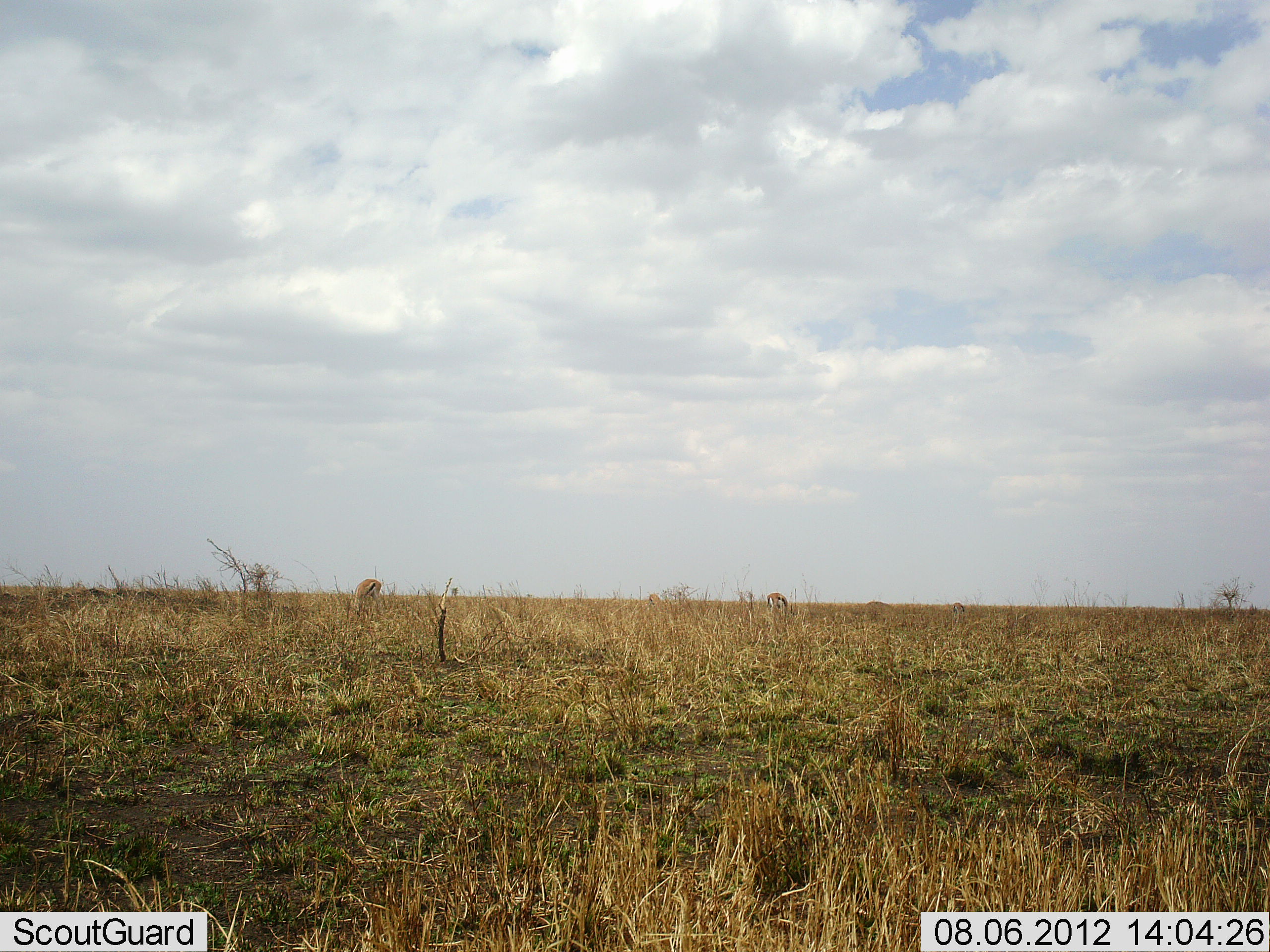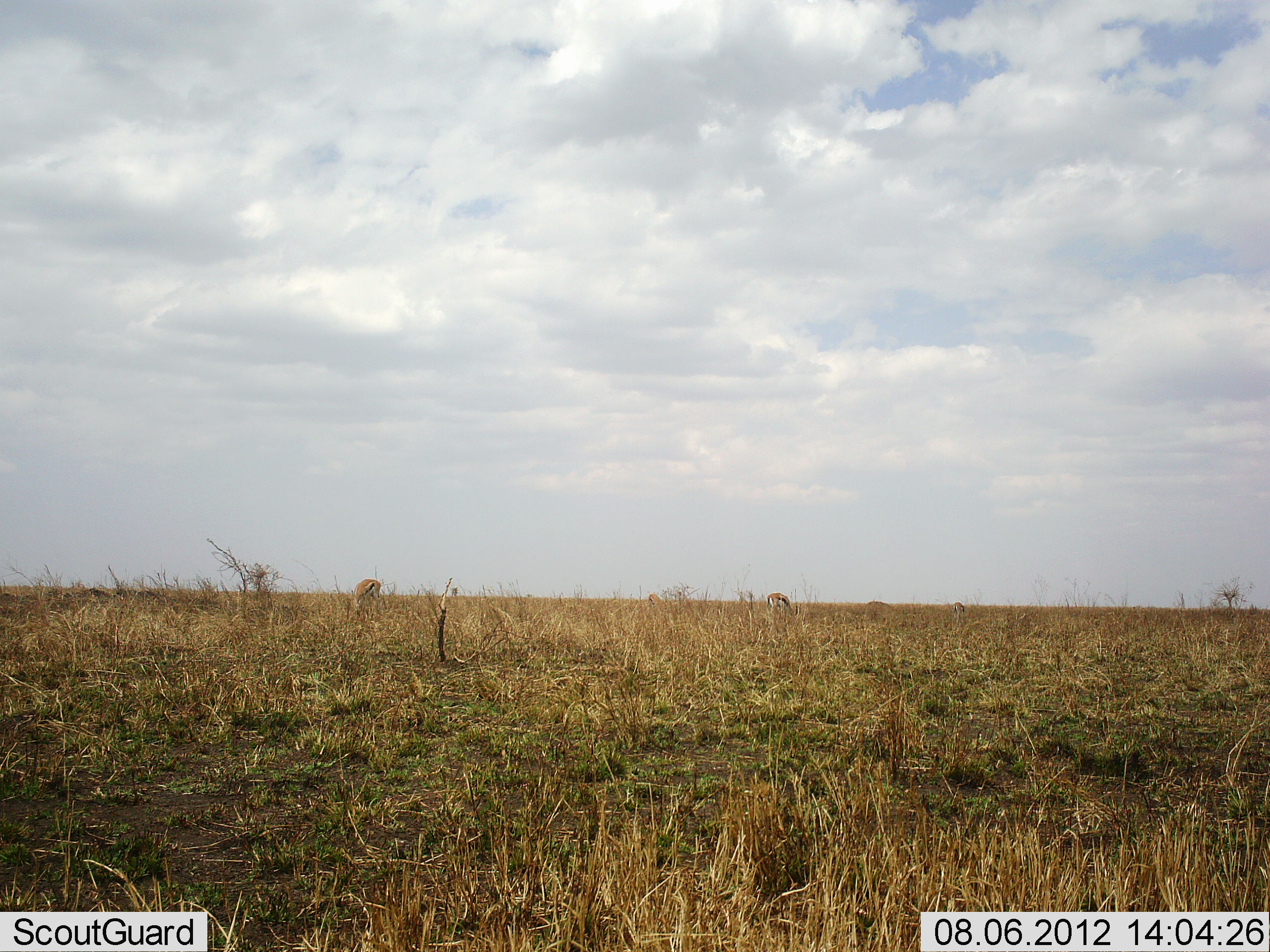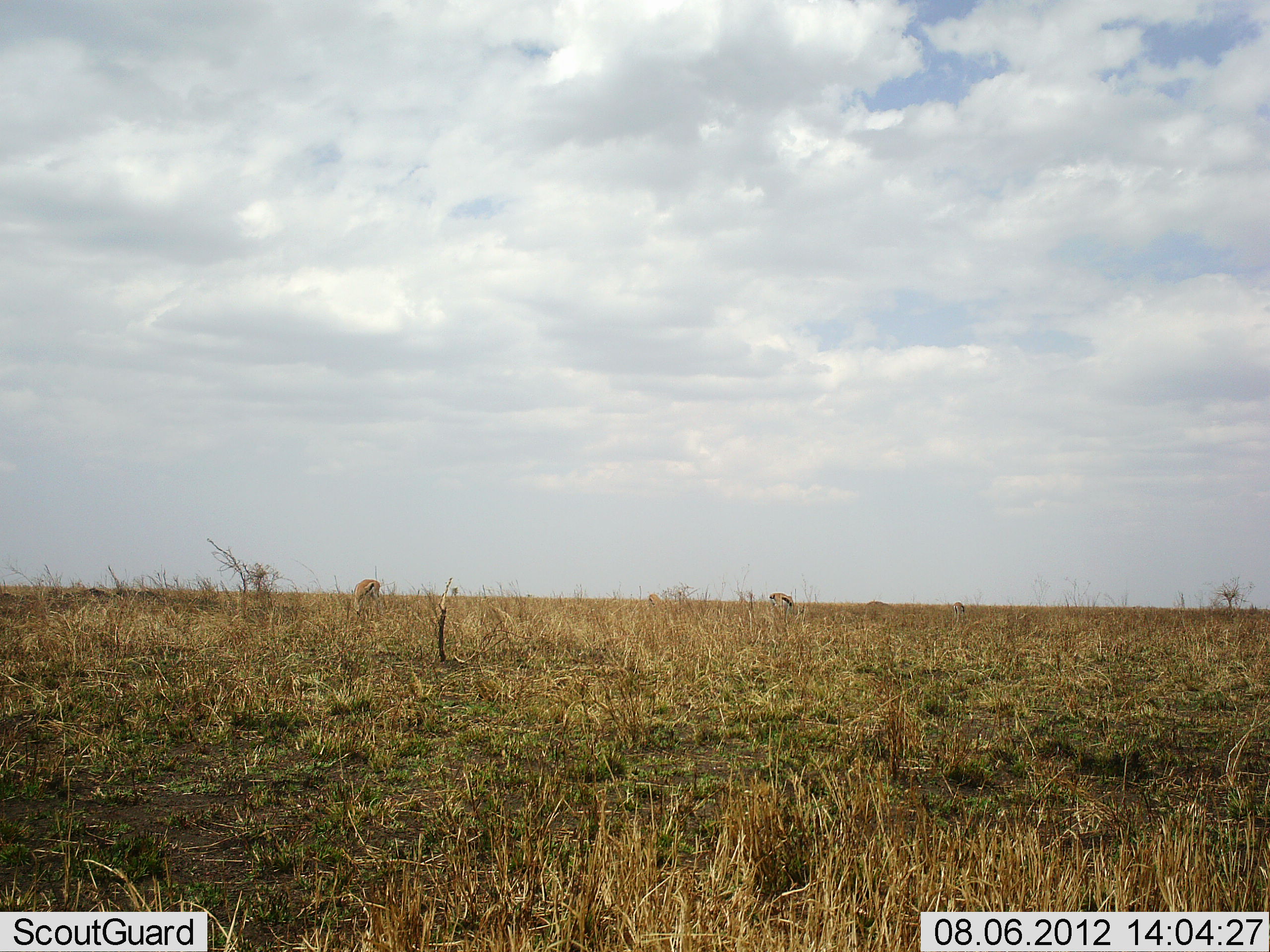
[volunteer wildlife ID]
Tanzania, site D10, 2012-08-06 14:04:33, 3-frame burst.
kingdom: Animalia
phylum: Chordata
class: Mammalia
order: Artiodactyla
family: Bovidae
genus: Eudorcas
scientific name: Eudorcas thomsonii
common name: thomson's gazelle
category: gazellethomsons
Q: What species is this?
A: Gazellethomsons (thomson's gazelle) (Eudorcas thomsonii).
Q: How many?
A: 3.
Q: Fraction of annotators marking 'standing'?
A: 0%.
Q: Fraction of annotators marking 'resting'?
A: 0%.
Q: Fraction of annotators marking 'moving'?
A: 0%.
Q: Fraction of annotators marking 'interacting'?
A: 0%.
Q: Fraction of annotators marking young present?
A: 11%.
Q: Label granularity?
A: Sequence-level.